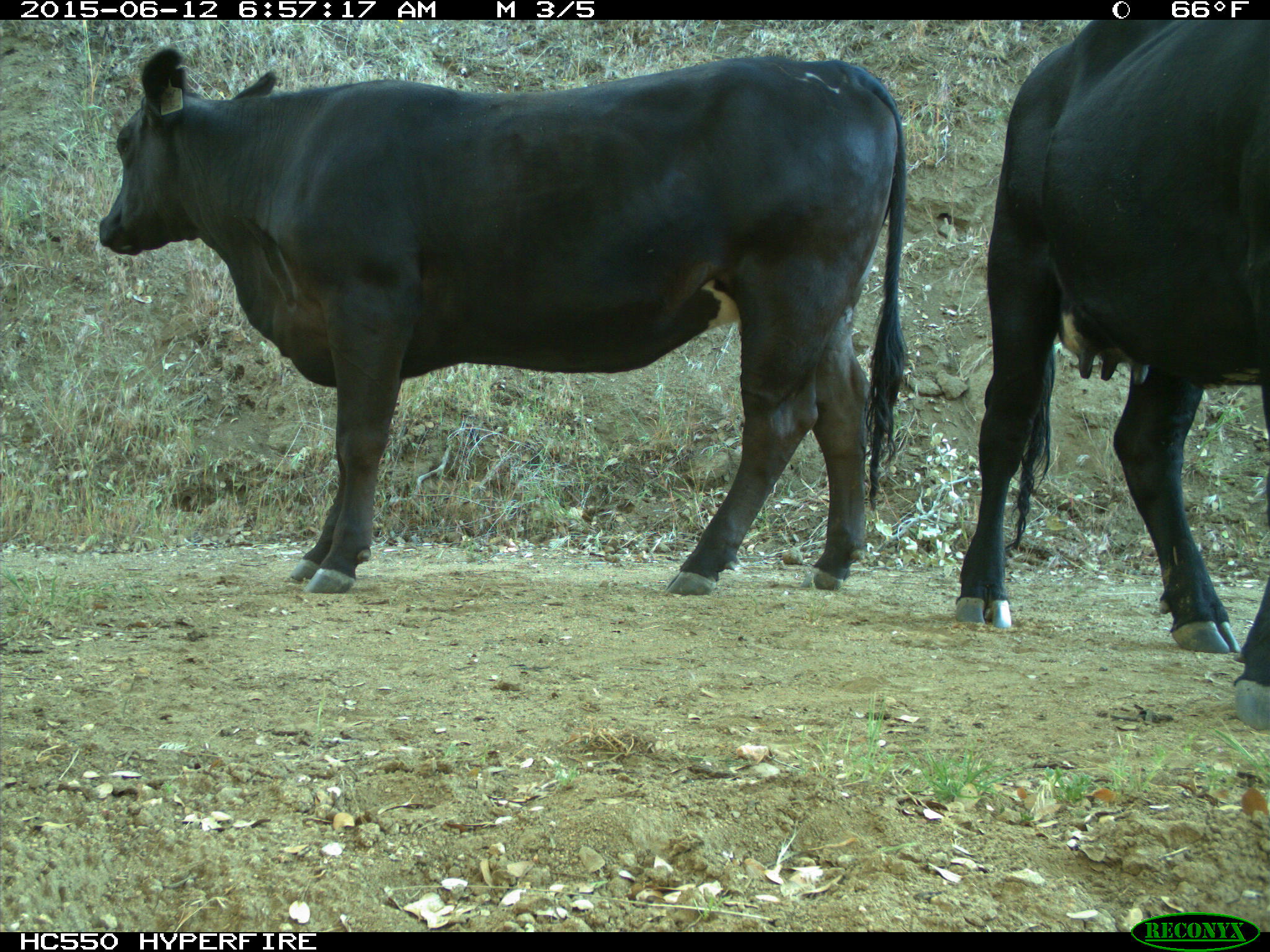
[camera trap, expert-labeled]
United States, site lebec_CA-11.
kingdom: Animalia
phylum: Chordata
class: Mammalia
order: Artiodactyla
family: Bovidae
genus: Bos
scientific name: Bos taurus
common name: domestic cow